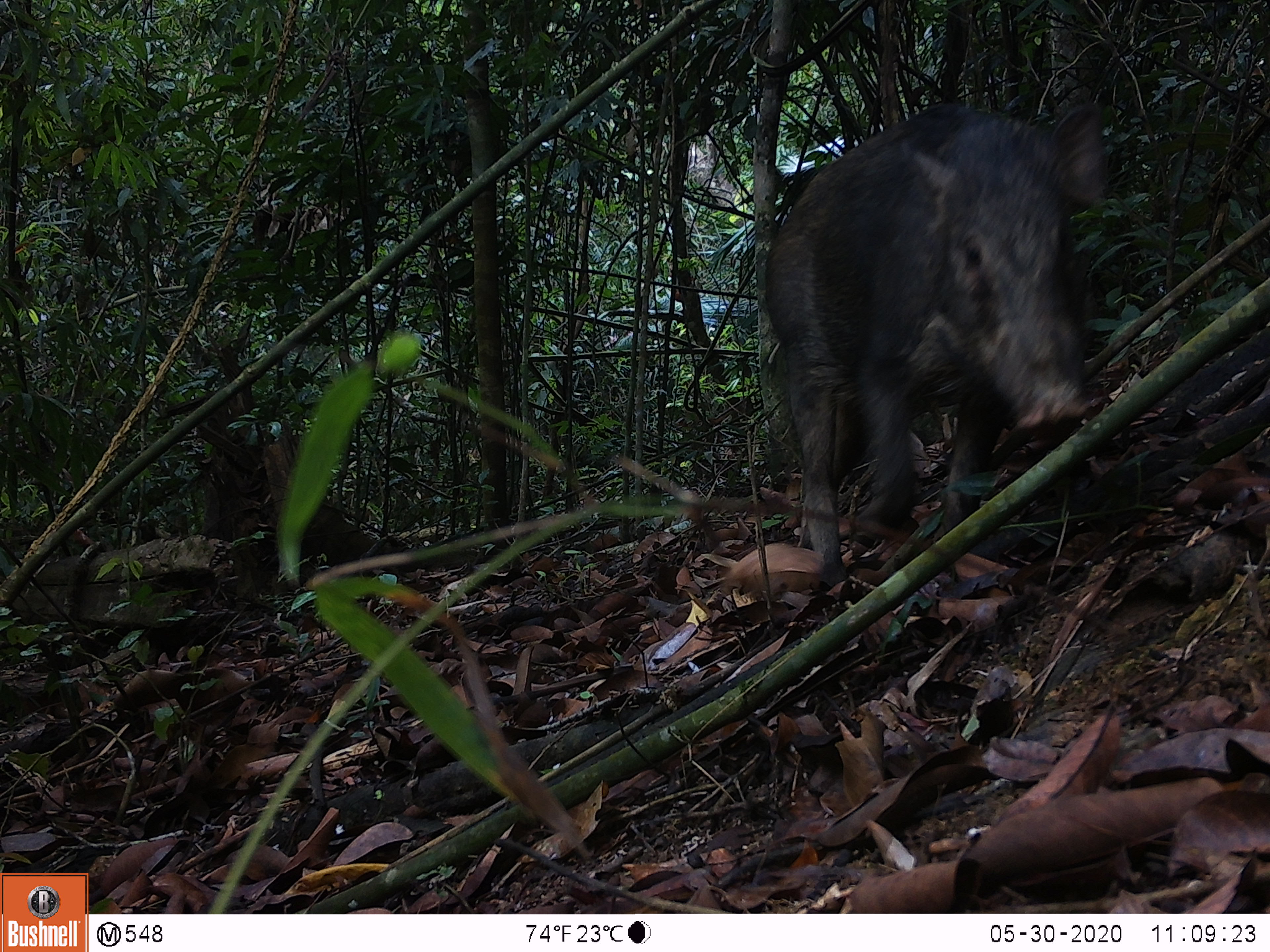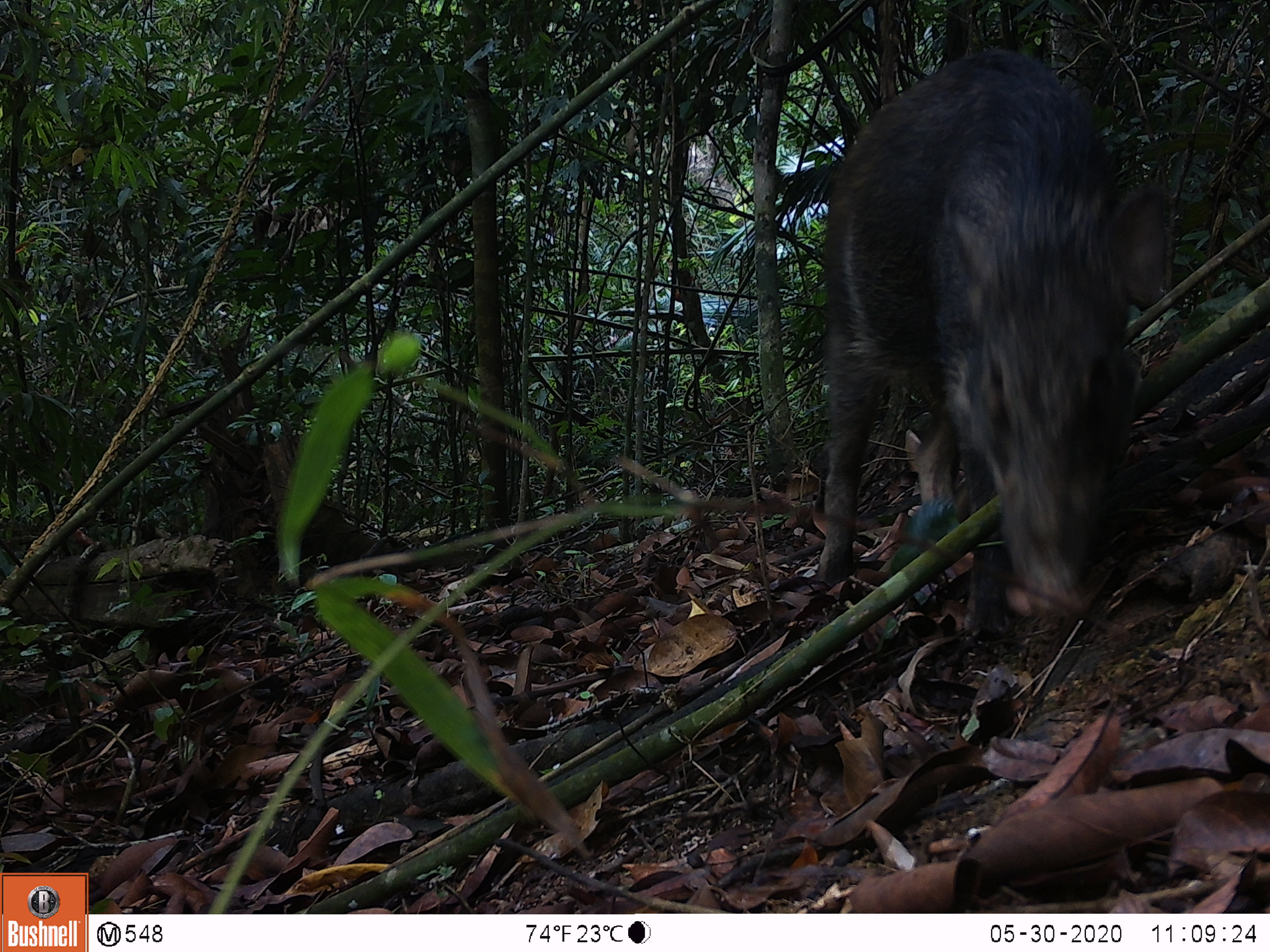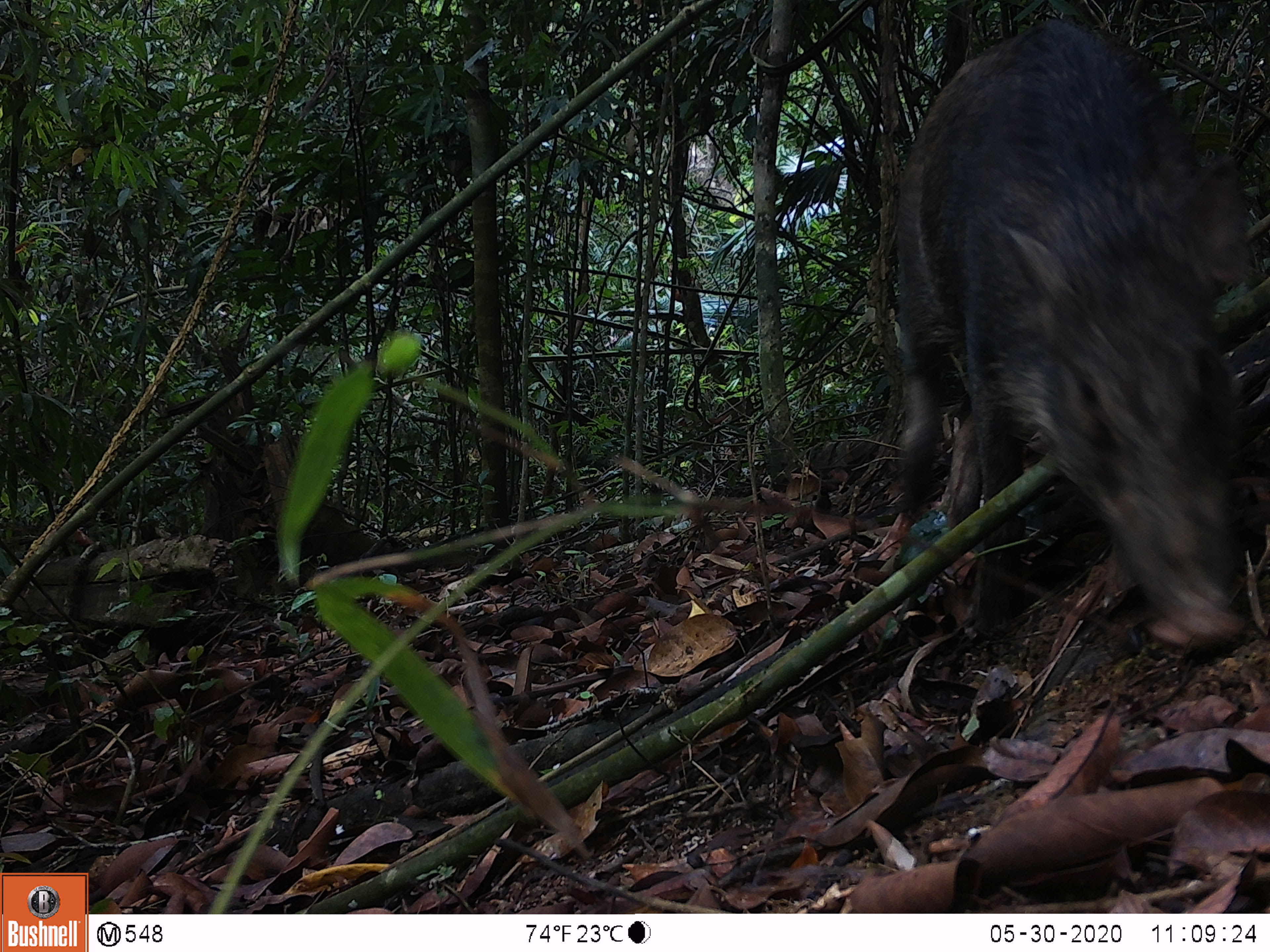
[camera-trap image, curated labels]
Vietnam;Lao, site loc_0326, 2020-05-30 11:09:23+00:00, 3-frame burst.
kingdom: Animalia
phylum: Chordata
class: Mammalia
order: Artiodactyla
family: Suidae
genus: Sus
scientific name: Sus scrofa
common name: eurasian wild pig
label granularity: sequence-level